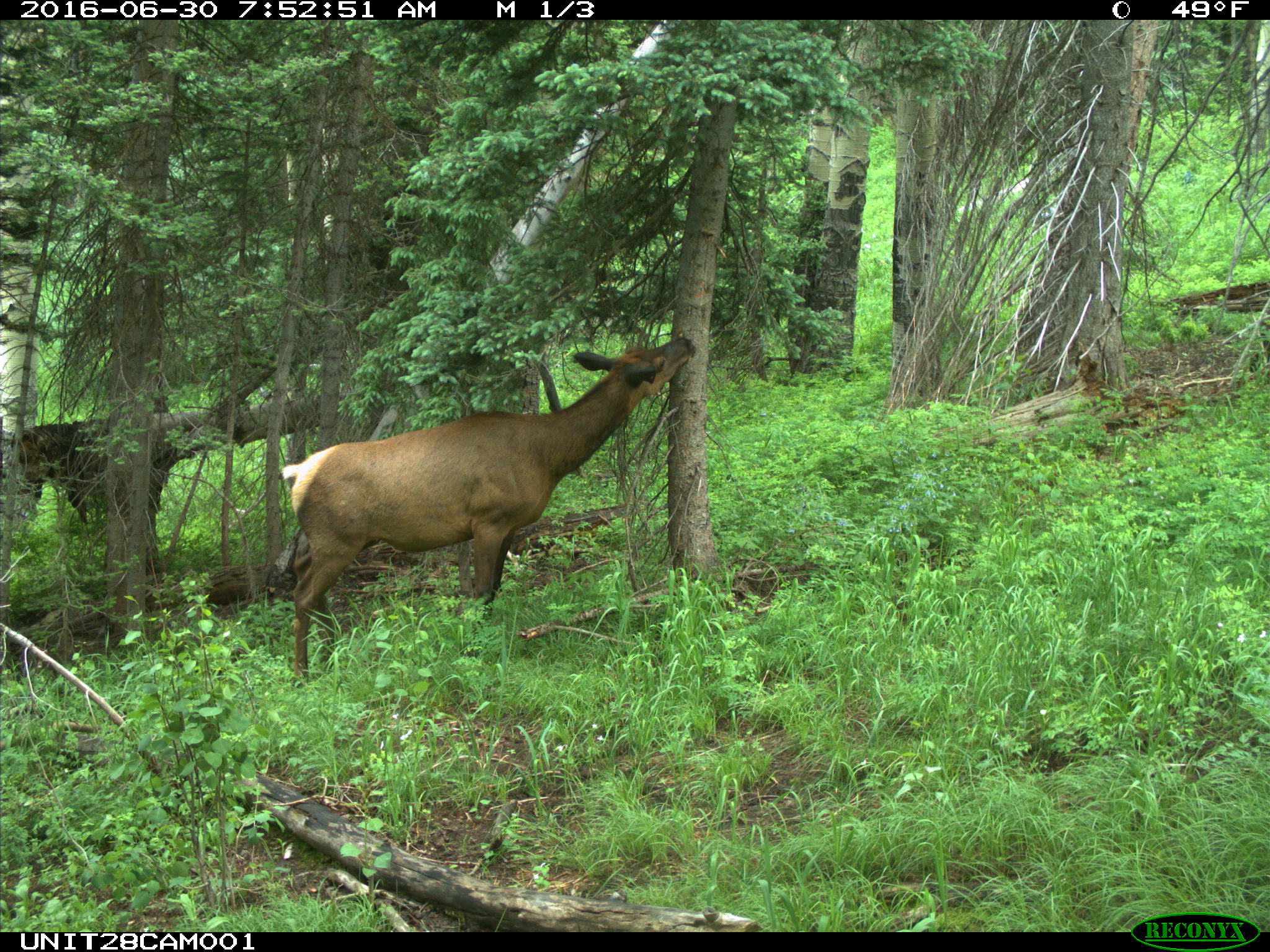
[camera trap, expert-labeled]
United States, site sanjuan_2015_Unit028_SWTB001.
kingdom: Animalia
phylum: Chordata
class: Mammalia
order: Artiodactyla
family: Cervidae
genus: Cervus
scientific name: Cervus elaphus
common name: red deer